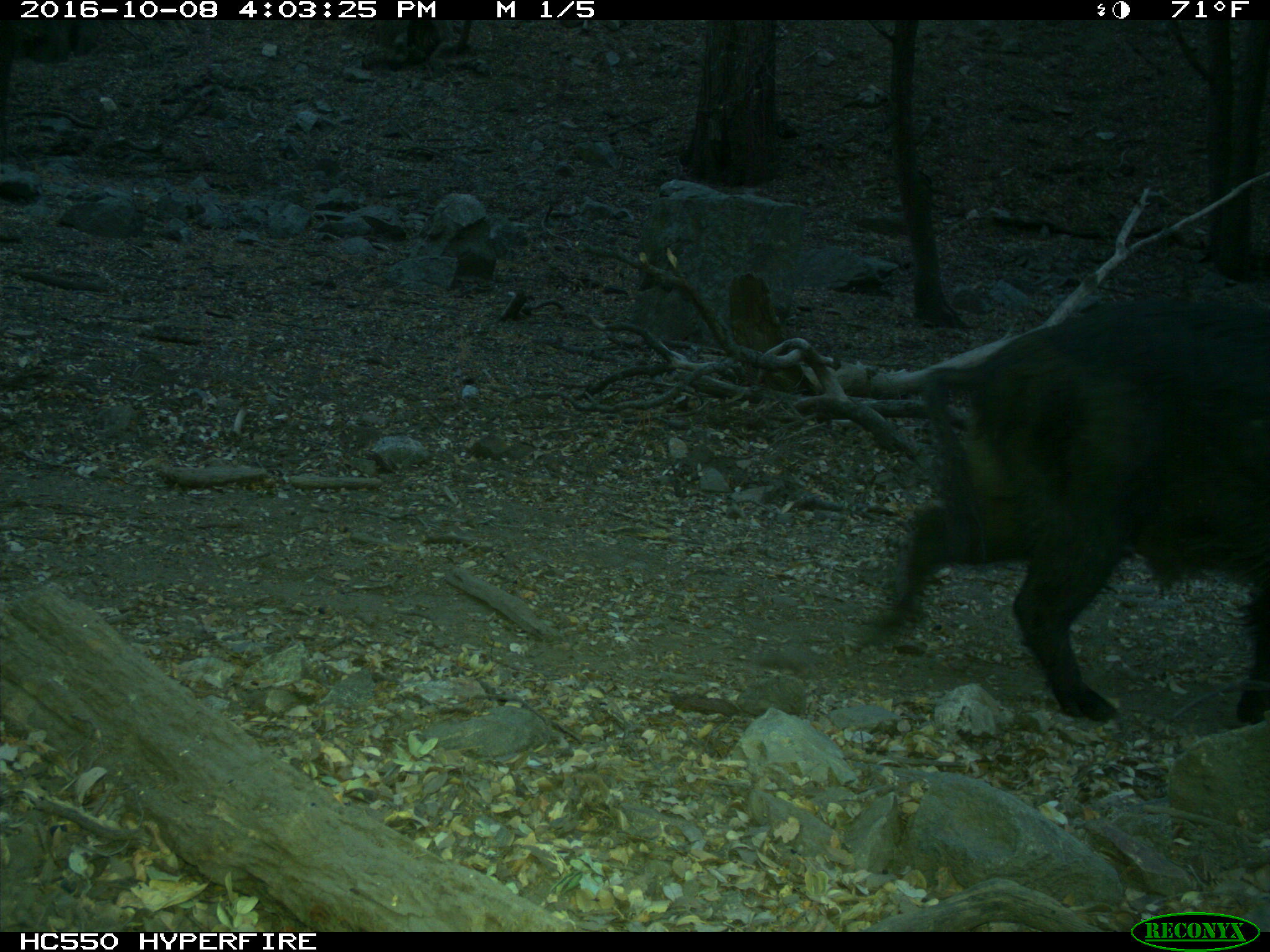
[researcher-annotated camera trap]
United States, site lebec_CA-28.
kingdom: Animalia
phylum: Chordata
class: Mammalia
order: Artiodactyla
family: Suidae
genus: Sus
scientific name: Sus scrofa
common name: wild boar